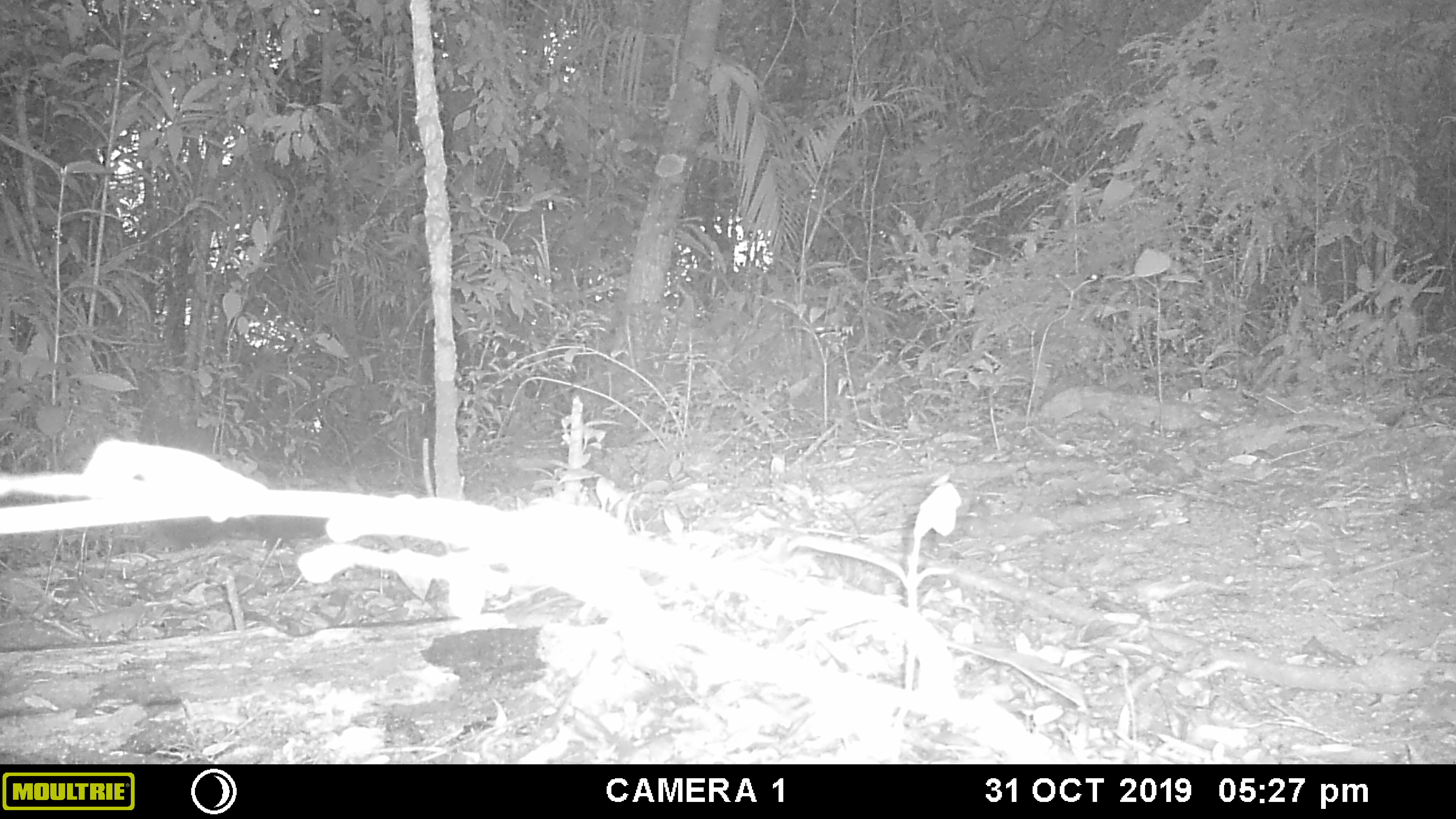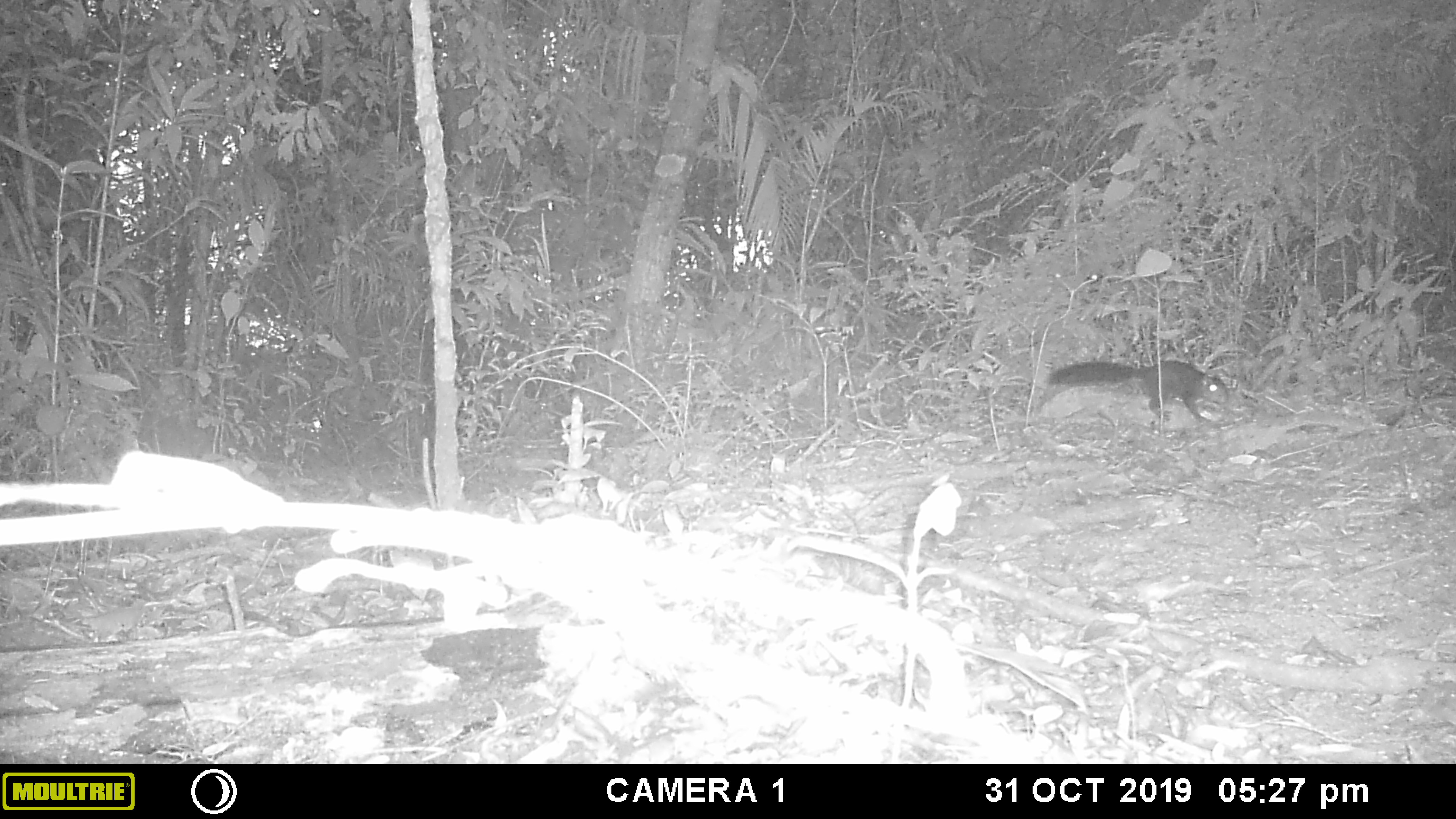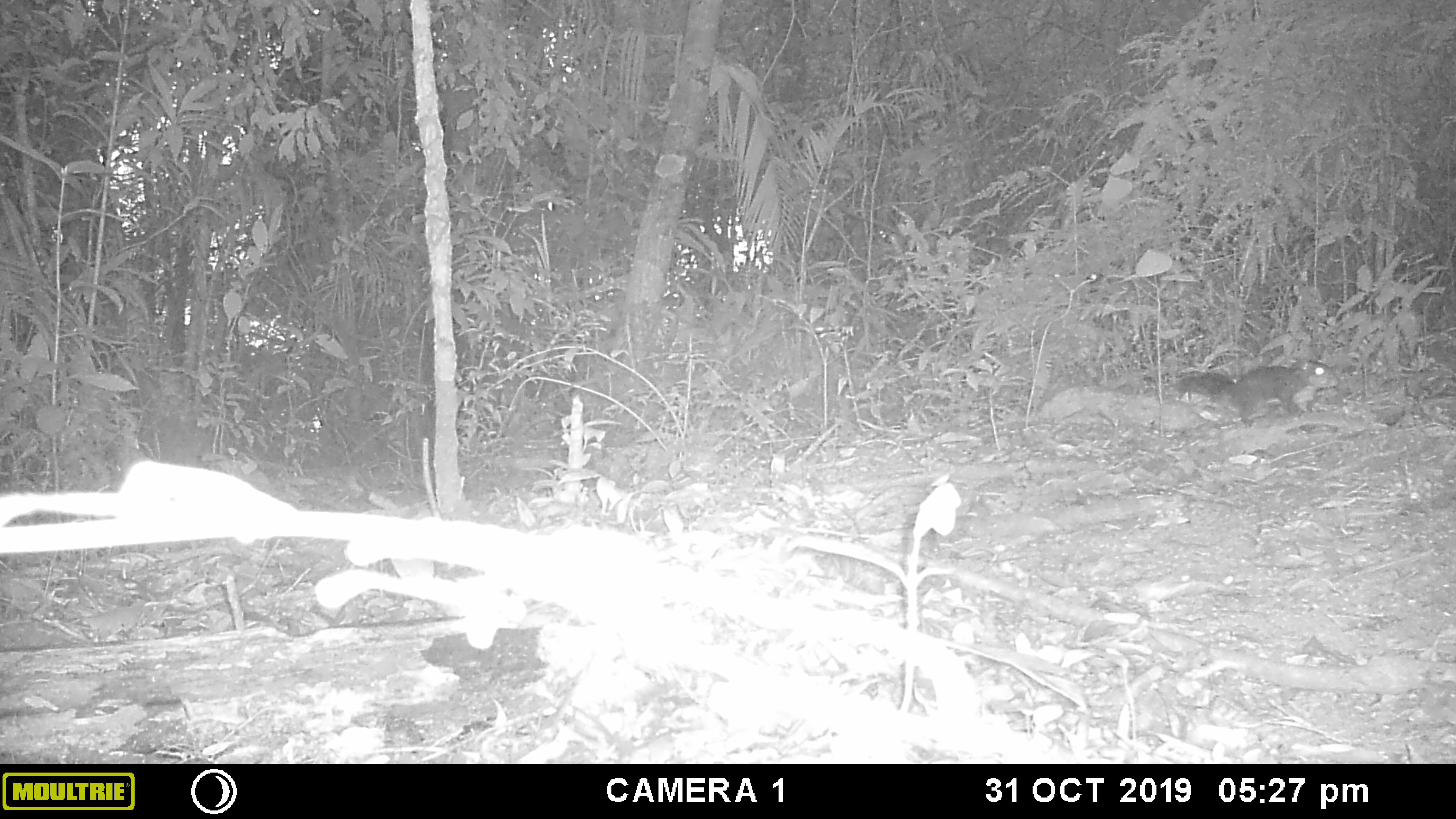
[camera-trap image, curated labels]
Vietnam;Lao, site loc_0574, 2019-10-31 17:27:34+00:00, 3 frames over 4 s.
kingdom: Animalia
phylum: Chordata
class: Mammalia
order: Rodentia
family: Sciuridae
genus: Dremomys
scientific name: Dremomys rufigenis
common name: red-cheeked squirrel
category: red cheeked squirrel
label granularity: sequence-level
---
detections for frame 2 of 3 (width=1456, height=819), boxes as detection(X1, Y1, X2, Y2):
red cheeked squirrel: detection(1044, 359, 1231, 425)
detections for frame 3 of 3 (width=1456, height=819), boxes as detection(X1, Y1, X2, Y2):
red cheeked squirrel: detection(1170, 355, 1342, 427)